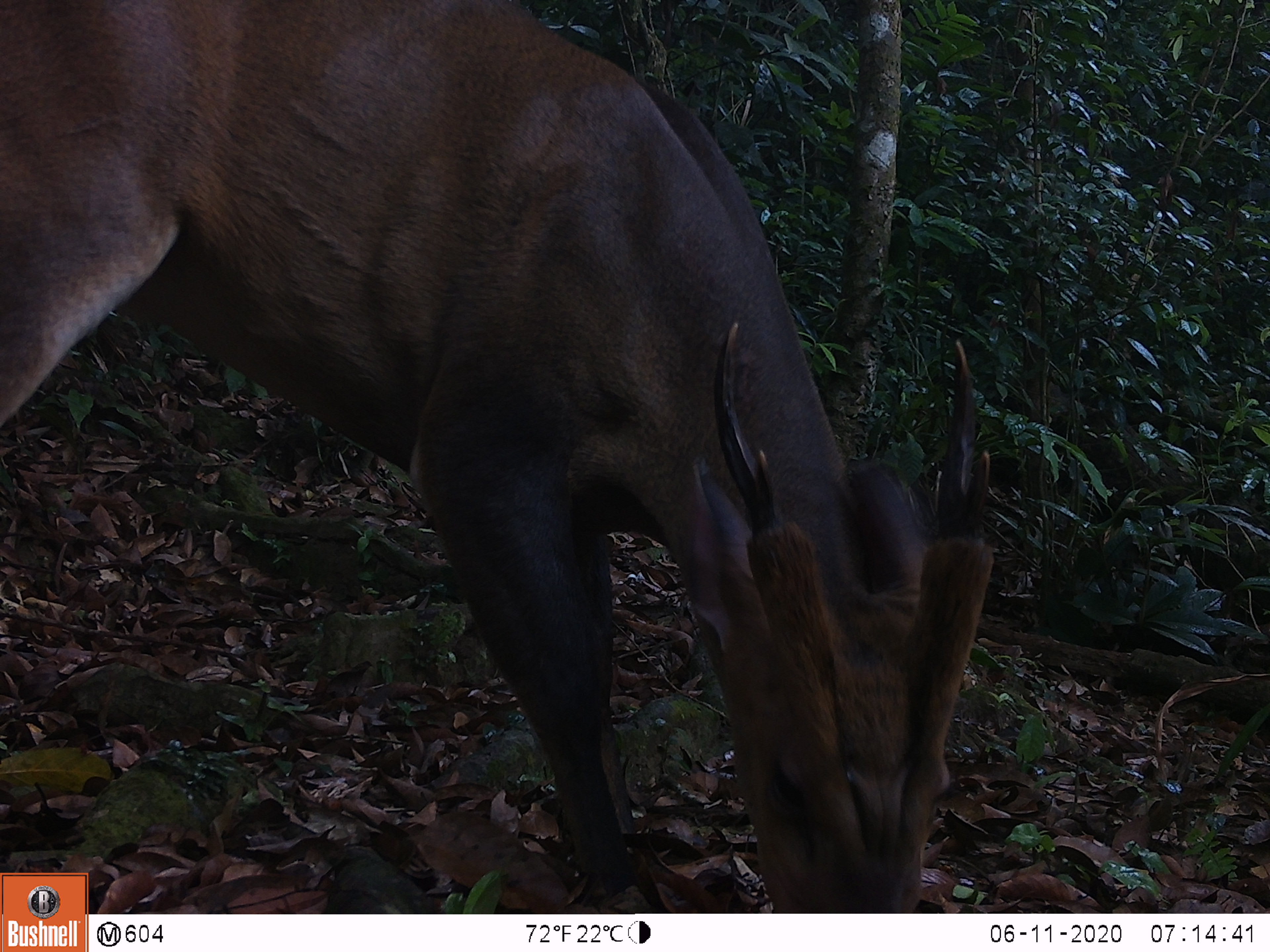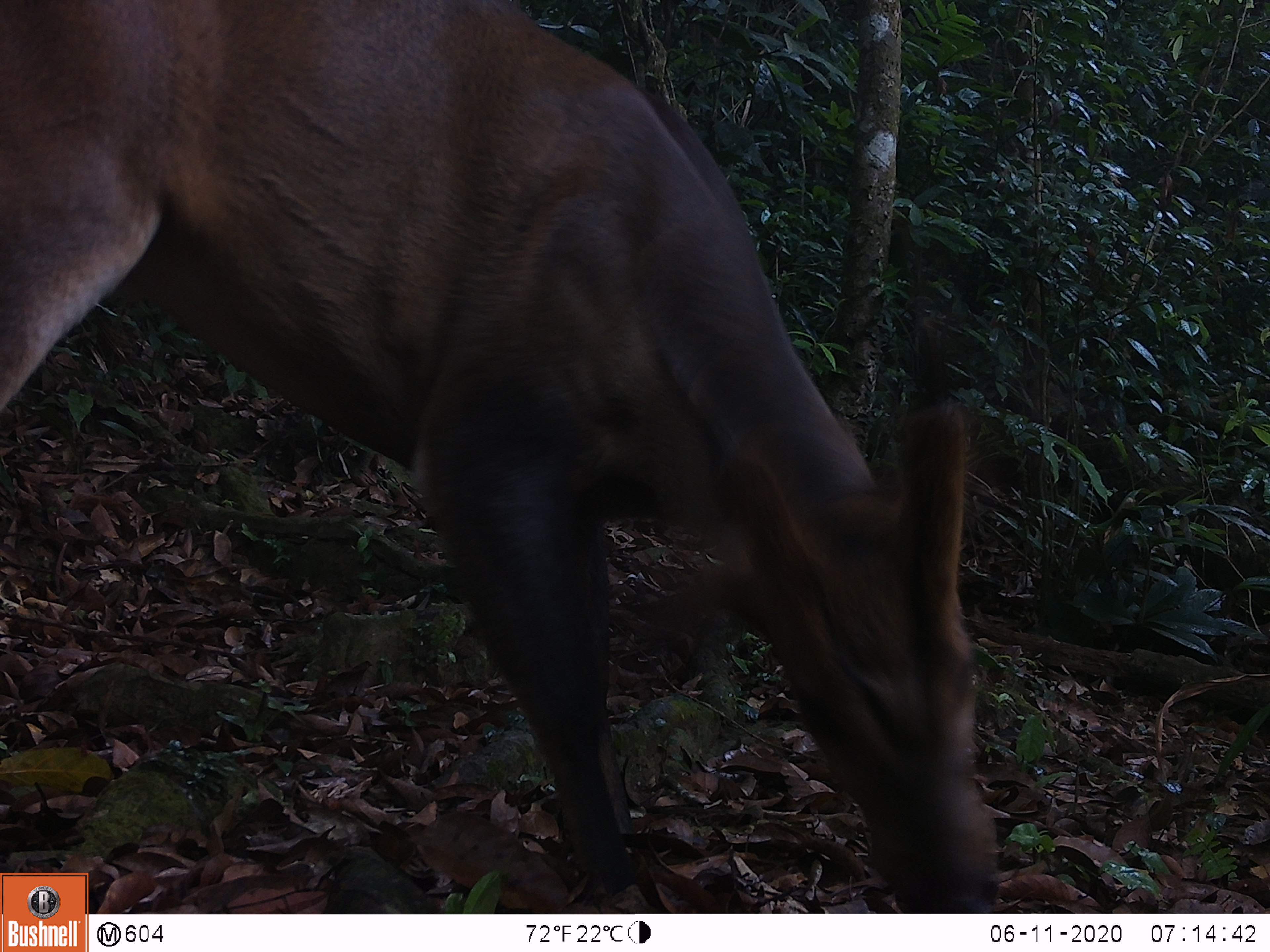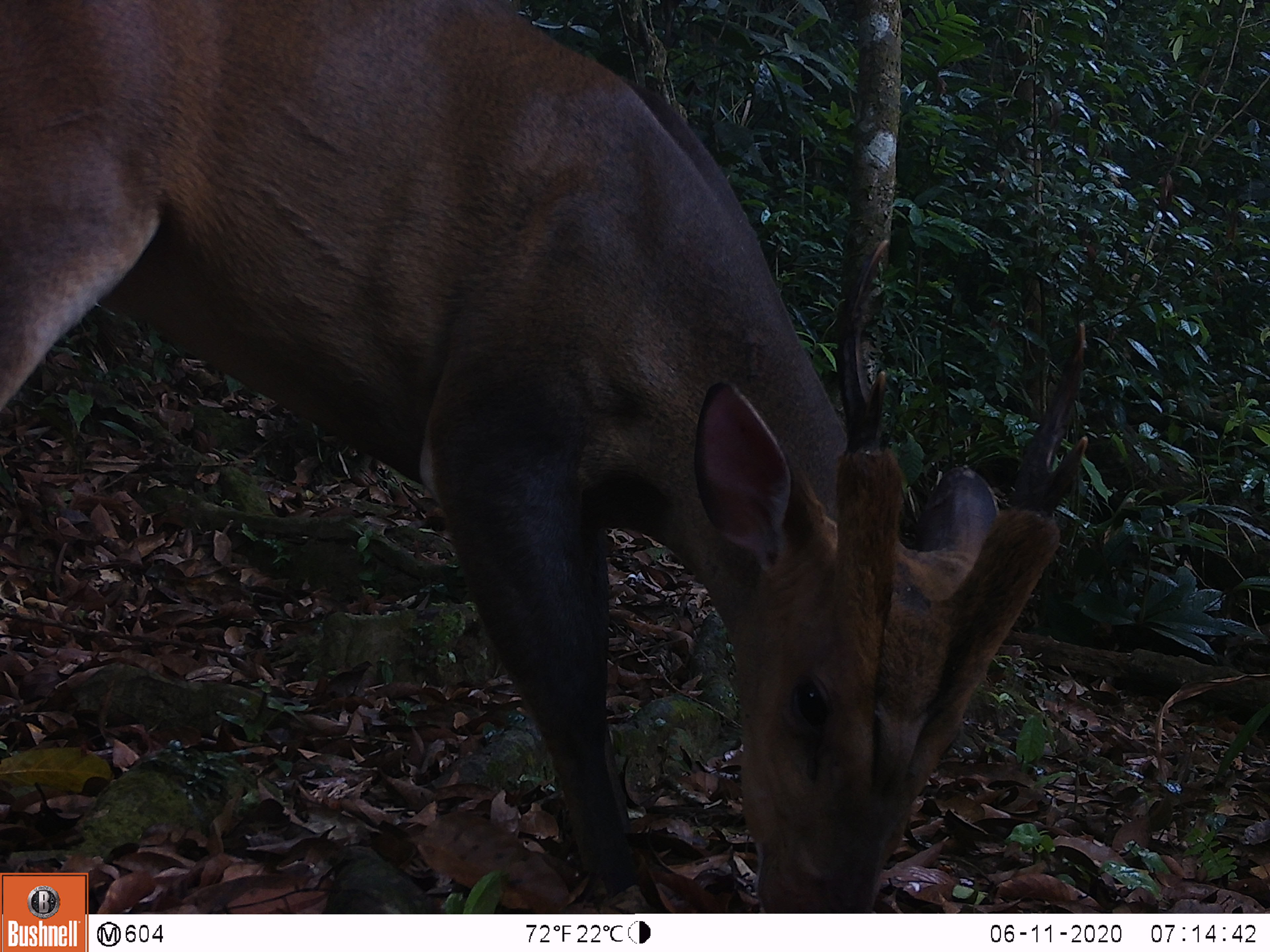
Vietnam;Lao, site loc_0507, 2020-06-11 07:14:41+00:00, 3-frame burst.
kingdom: Animalia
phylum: Chordata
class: Mammalia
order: Artiodactyla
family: Cervidae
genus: Muntiacus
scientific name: Muntiacus vuquangensis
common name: large-antlered muntjac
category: large antlered muntjac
Large antlered muntjac (large-antlered muntjac) (Muntiacus vuquangensis). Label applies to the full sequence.